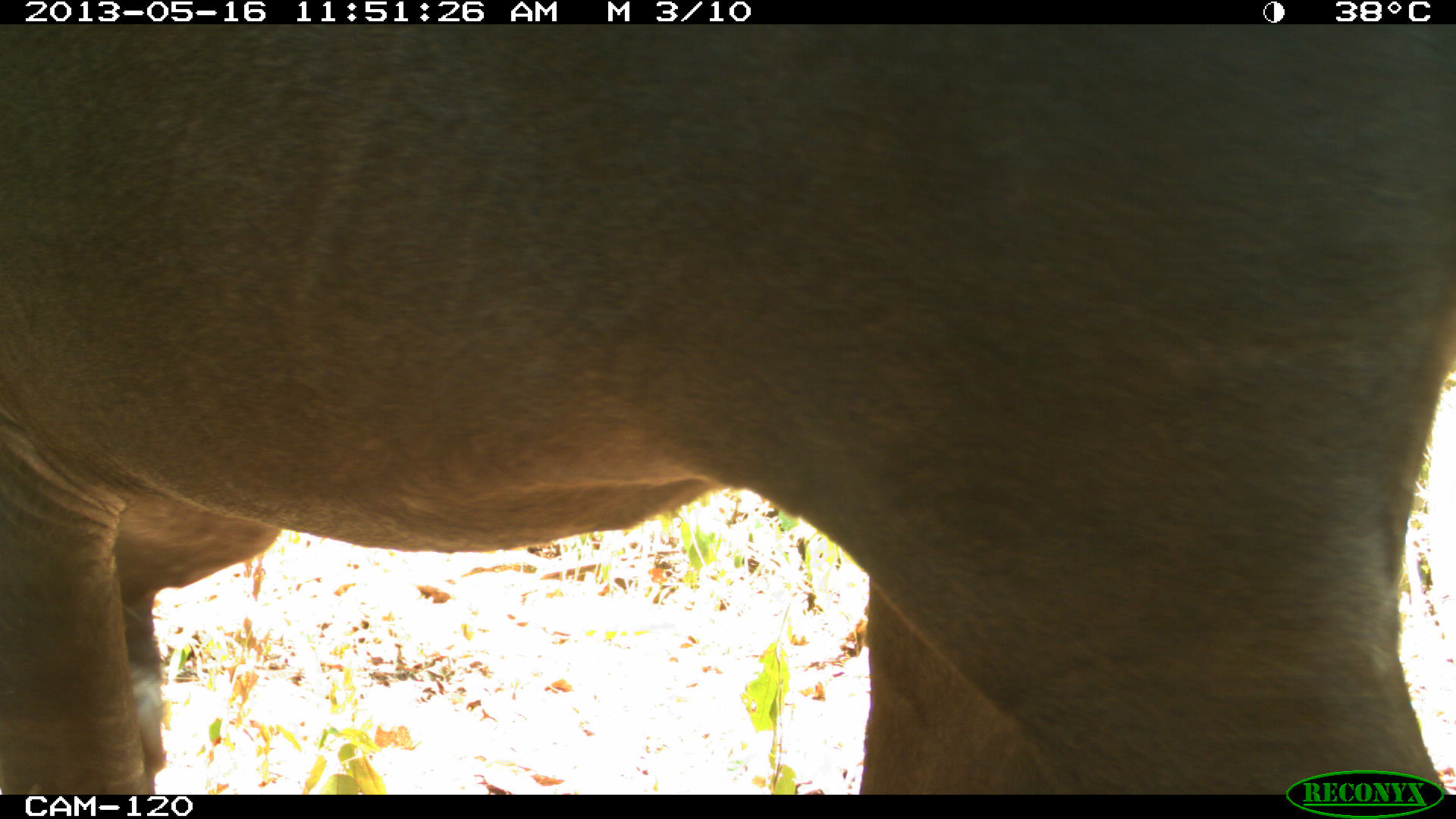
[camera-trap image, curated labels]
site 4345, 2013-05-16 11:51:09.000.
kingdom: Animalia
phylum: Chordata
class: Mammalia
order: Perissodactyla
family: Tapiridae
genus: Tapirus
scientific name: Tapirus bairdii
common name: baird's tapir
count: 1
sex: female